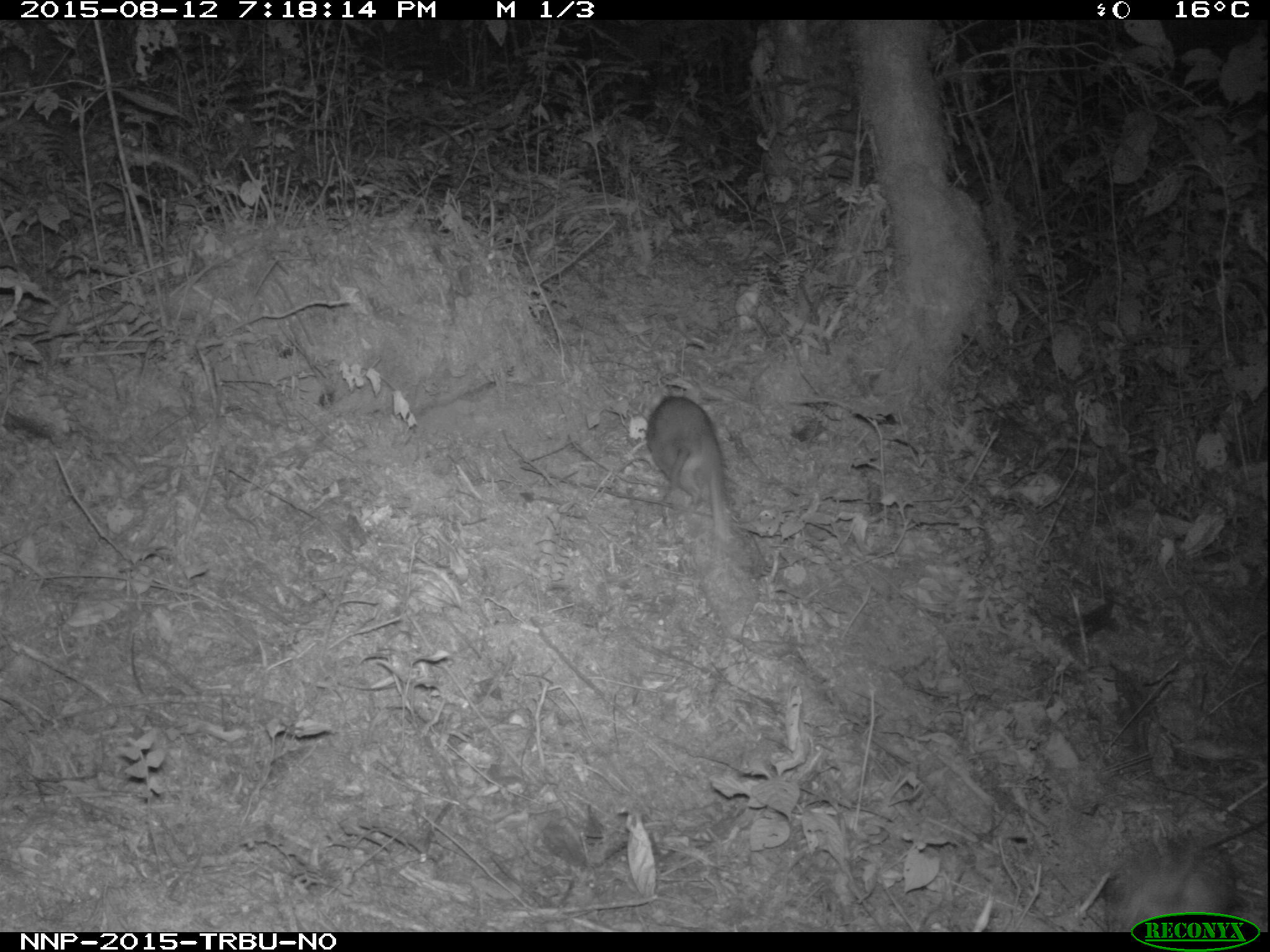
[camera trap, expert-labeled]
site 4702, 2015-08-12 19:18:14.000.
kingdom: Animalia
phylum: Chordata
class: Mammalia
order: Rodentia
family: Nesomyidae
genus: Cricetomys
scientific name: Cricetomys gambianus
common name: african giant pouched rat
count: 1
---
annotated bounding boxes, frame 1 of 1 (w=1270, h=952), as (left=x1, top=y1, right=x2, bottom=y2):
cricetomys gambianus: (left=645, top=393, right=731, bottom=535)